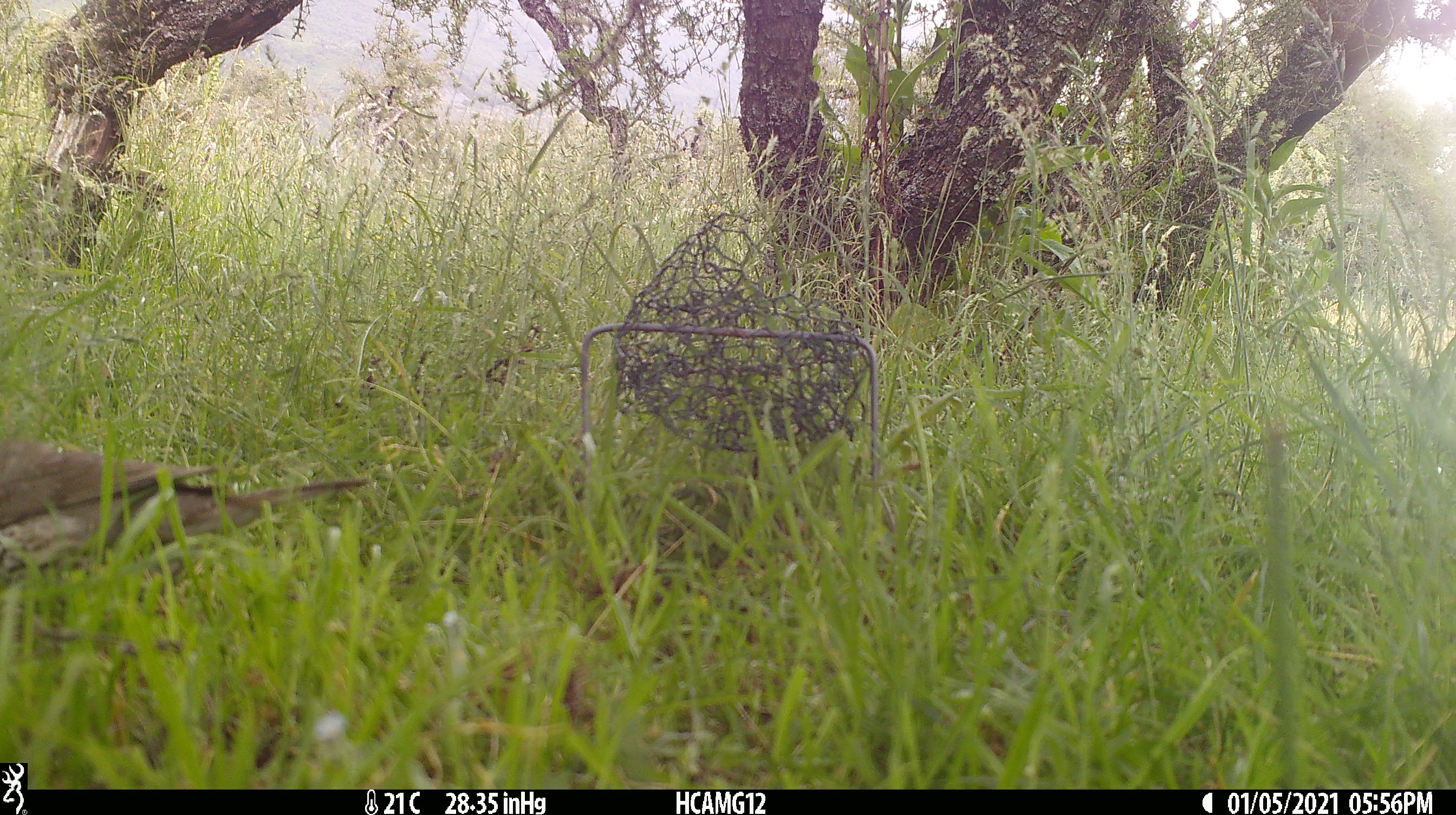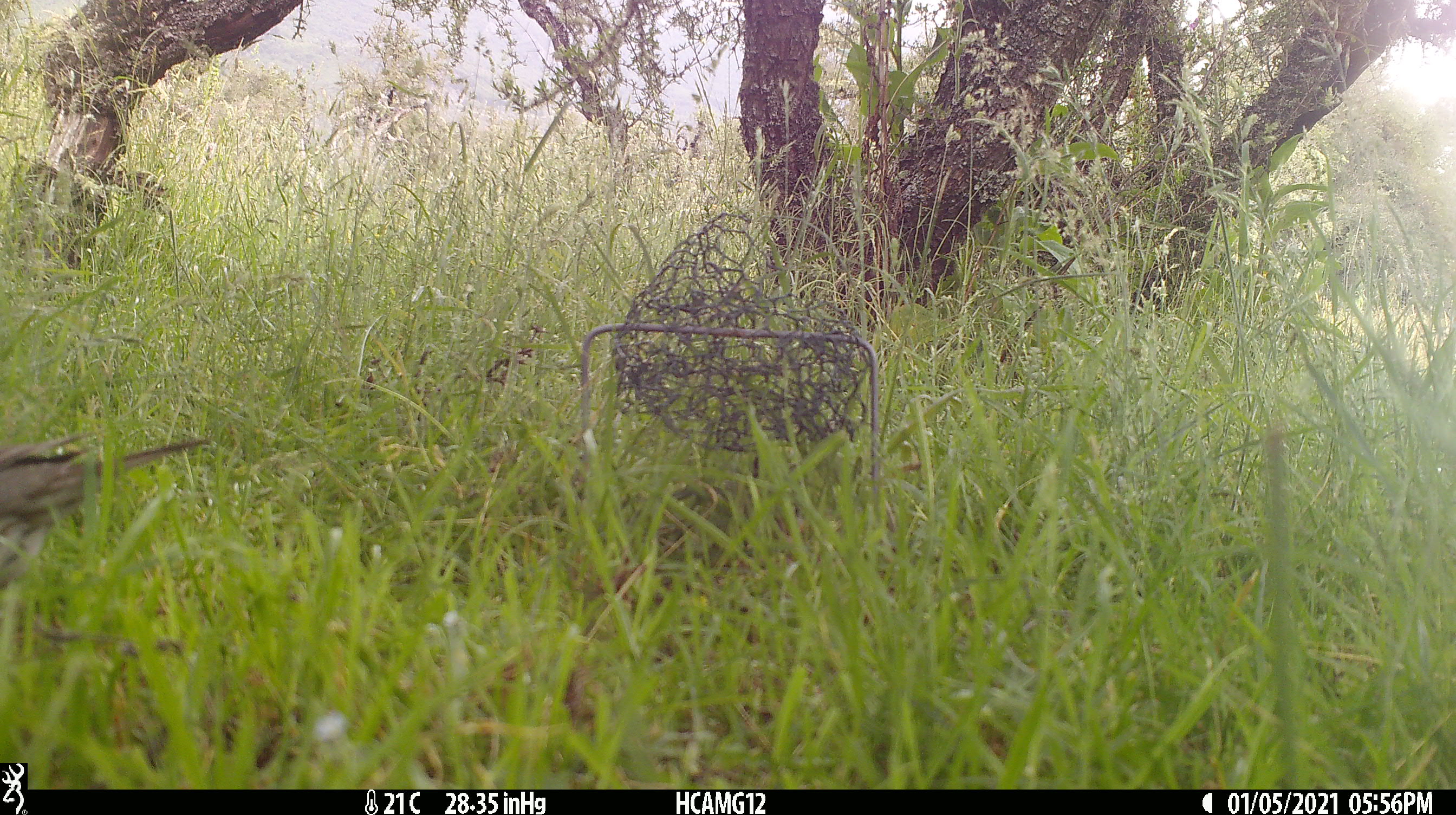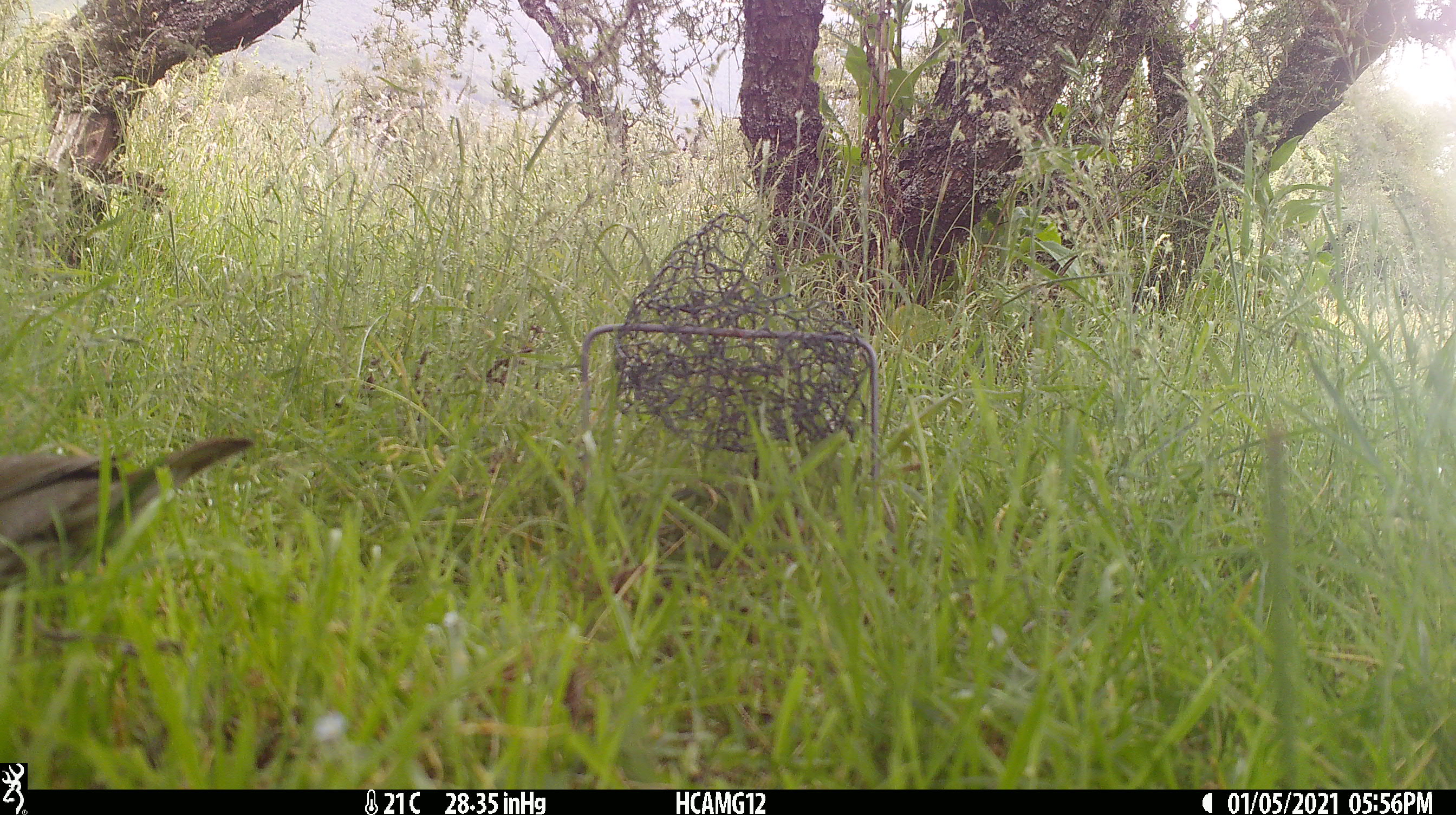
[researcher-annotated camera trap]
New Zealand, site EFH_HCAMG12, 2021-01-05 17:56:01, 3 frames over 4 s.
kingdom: Animalia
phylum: Chordata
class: Aves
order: Passeriformes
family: Turdidae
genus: Turdus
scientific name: Turdus philomelos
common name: song thrush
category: thrush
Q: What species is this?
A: Thrush (song thrush) (Turdus philomelos).